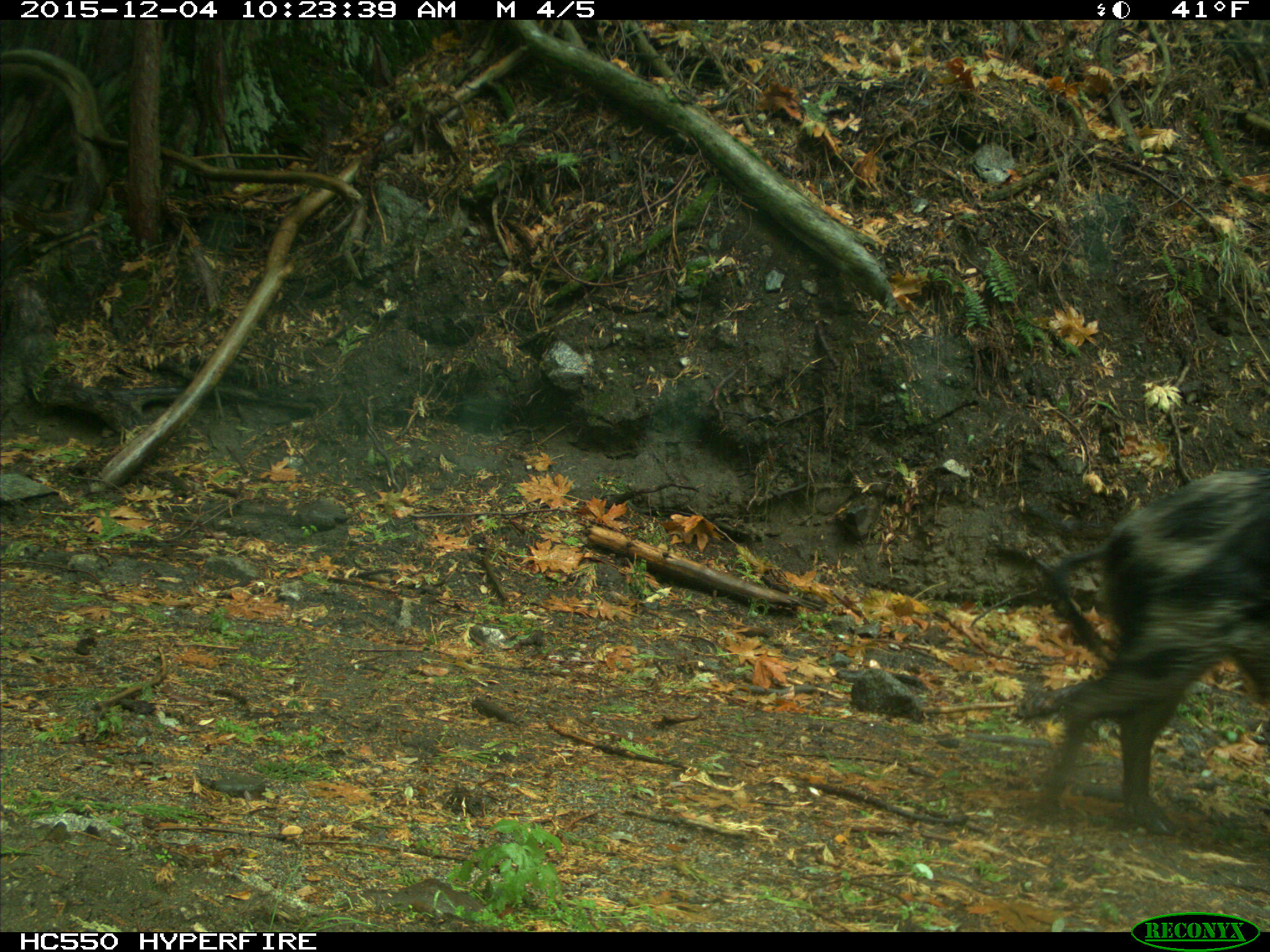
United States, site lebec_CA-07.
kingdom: Animalia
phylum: Chordata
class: Mammalia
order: Artiodactyla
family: Suidae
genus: Sus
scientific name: Sus scrofa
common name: wild boar